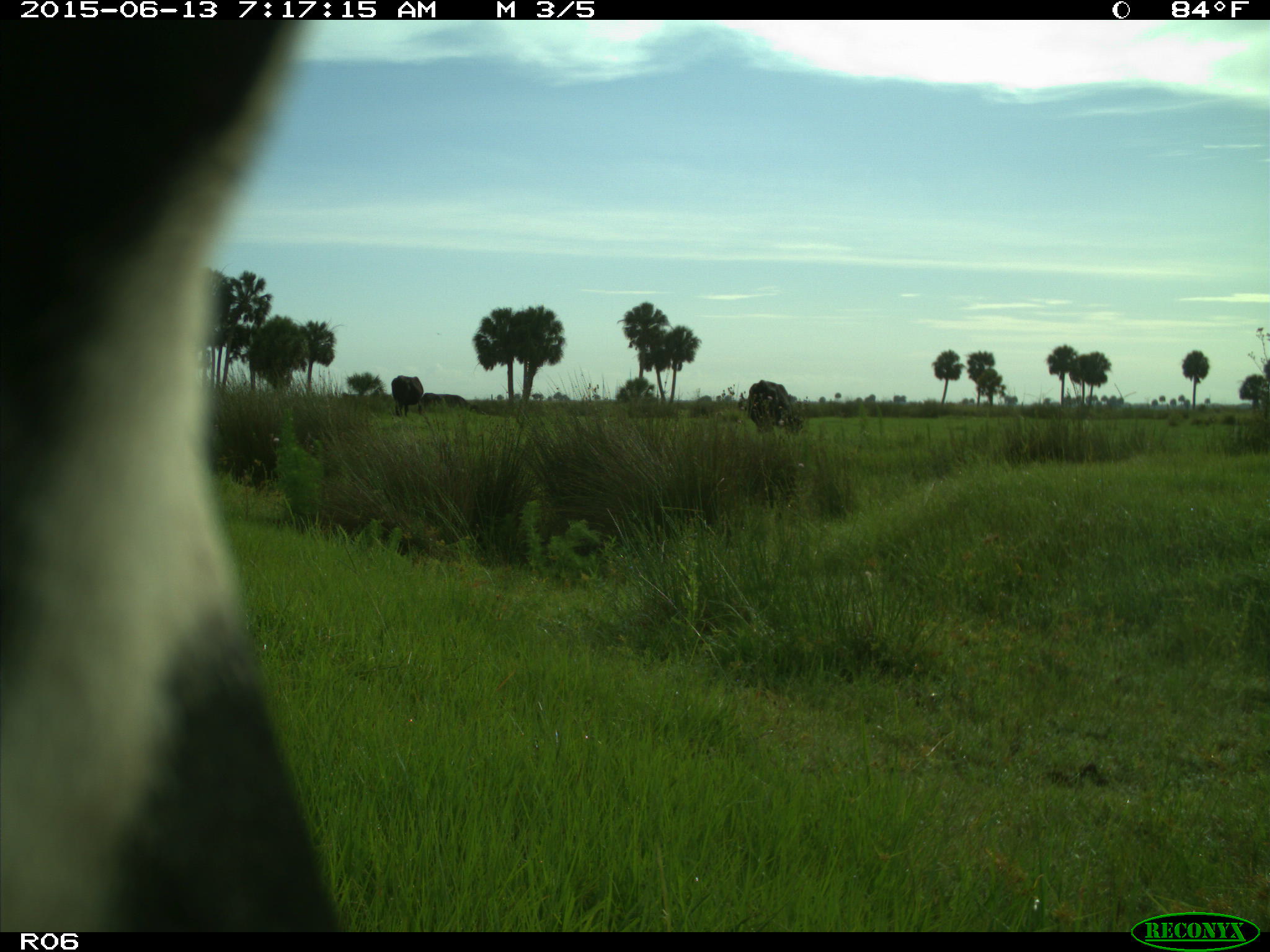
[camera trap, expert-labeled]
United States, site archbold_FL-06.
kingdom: Animalia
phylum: Chordata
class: Mammalia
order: Artiodactyla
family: Bovidae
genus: Bos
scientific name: Bos taurus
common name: domestic cow